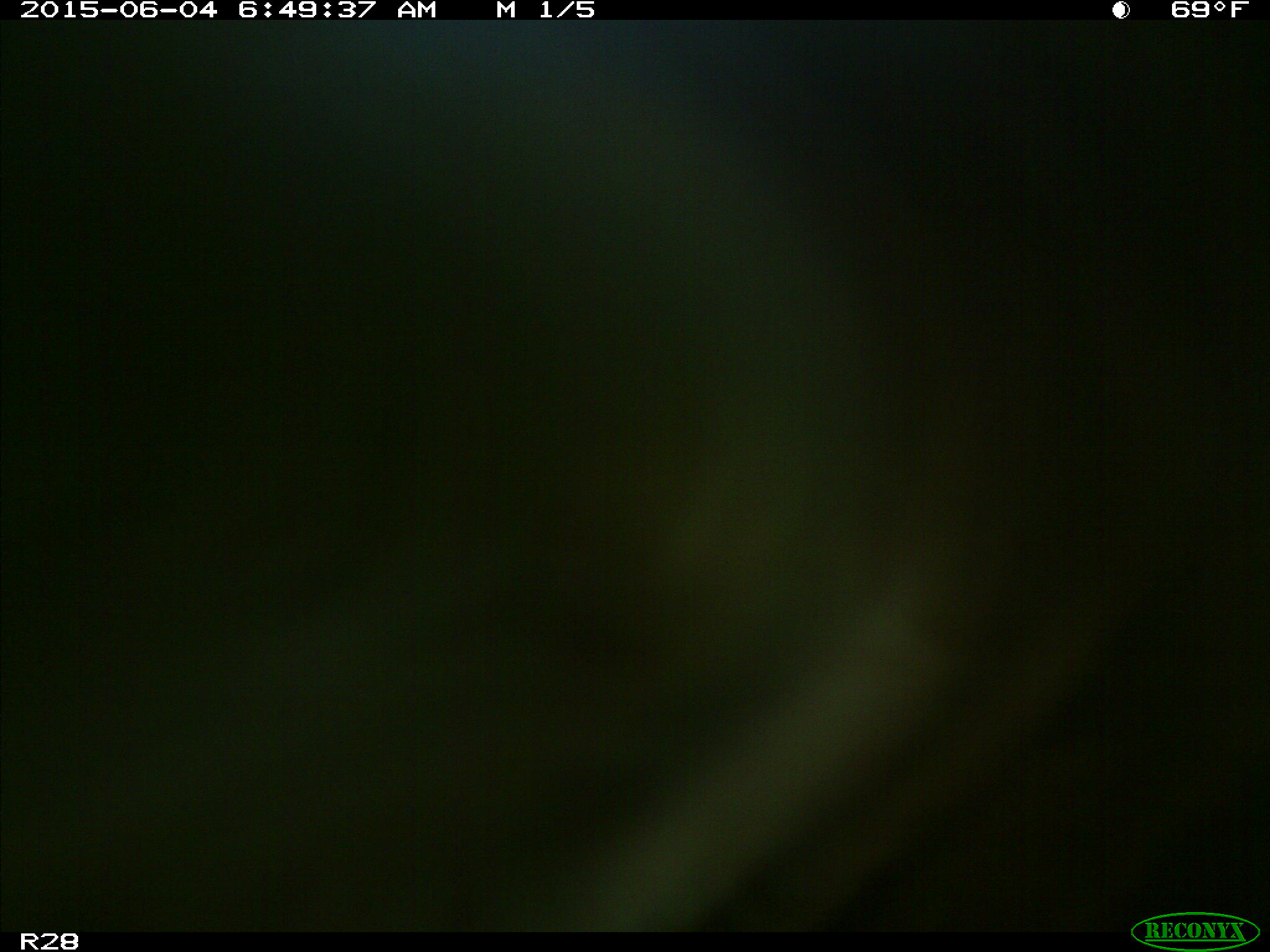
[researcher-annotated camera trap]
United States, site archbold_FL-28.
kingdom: Animalia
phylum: Chordata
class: Mammalia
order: Artiodactyla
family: Bovidae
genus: Bos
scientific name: Bos taurus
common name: domestic cow